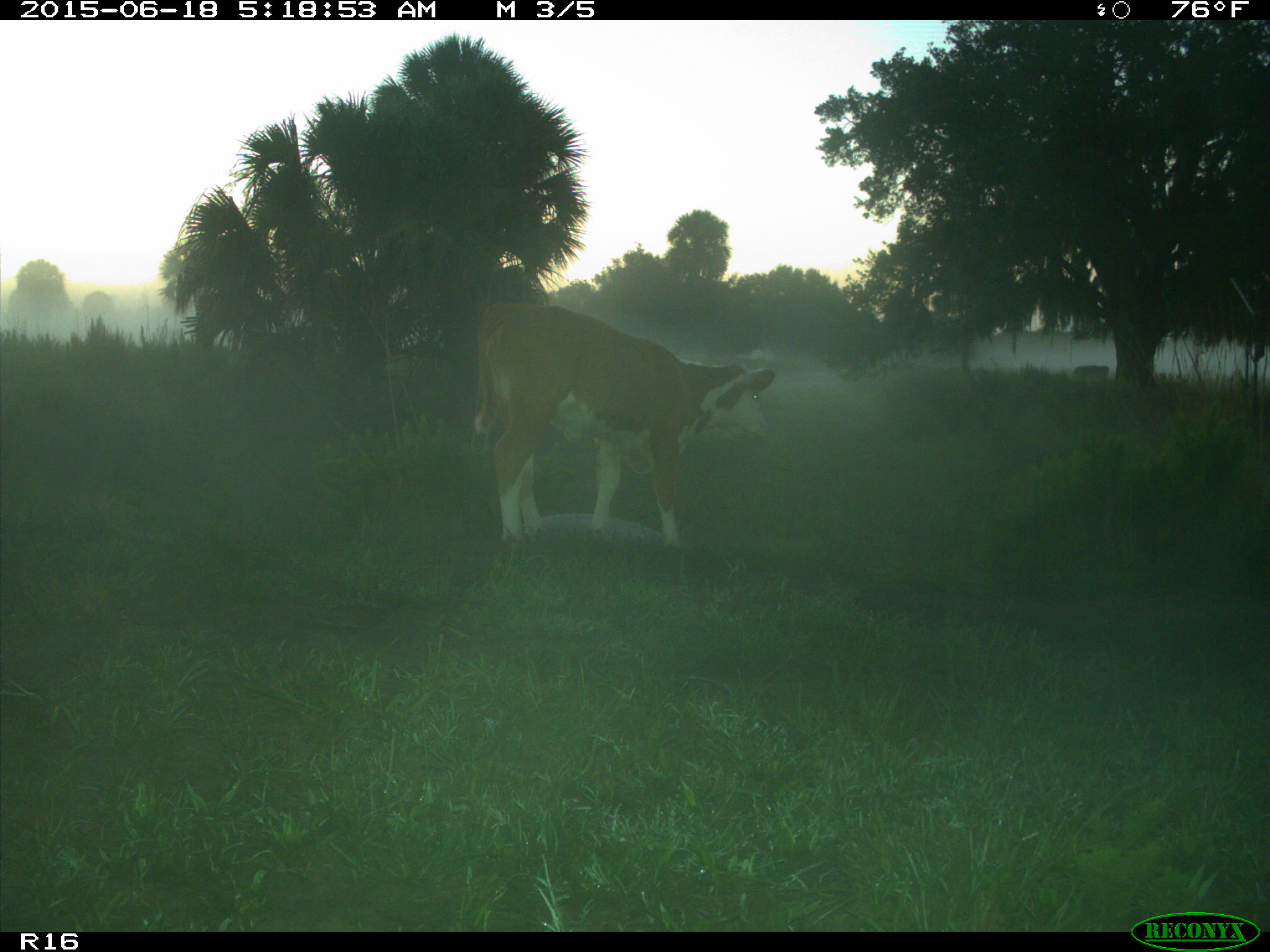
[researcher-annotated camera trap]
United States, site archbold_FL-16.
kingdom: Animalia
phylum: Chordata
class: Mammalia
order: Artiodactyla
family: Bovidae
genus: Bos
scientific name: Bos taurus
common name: domestic cow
Bos taurus (domestic cow).